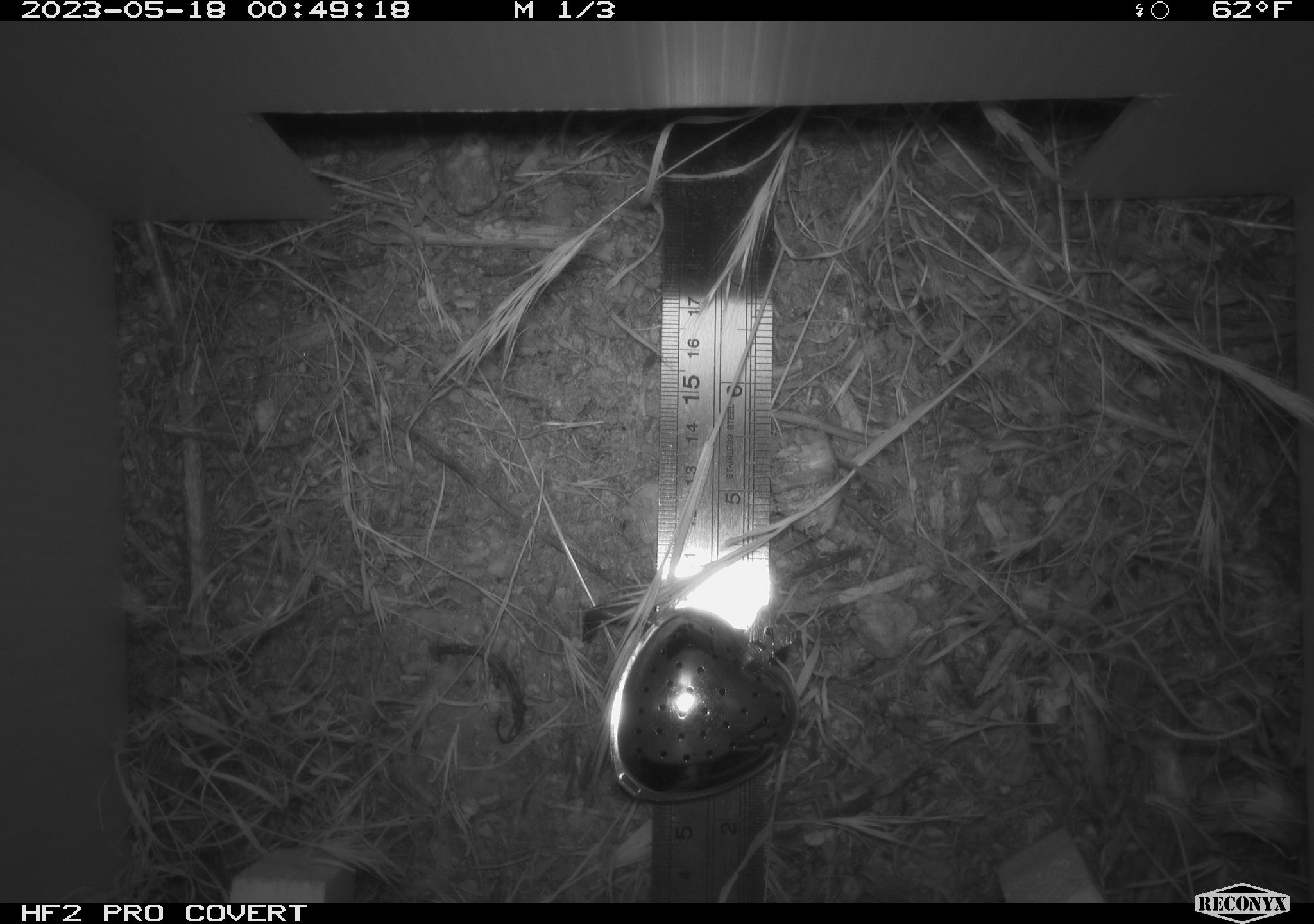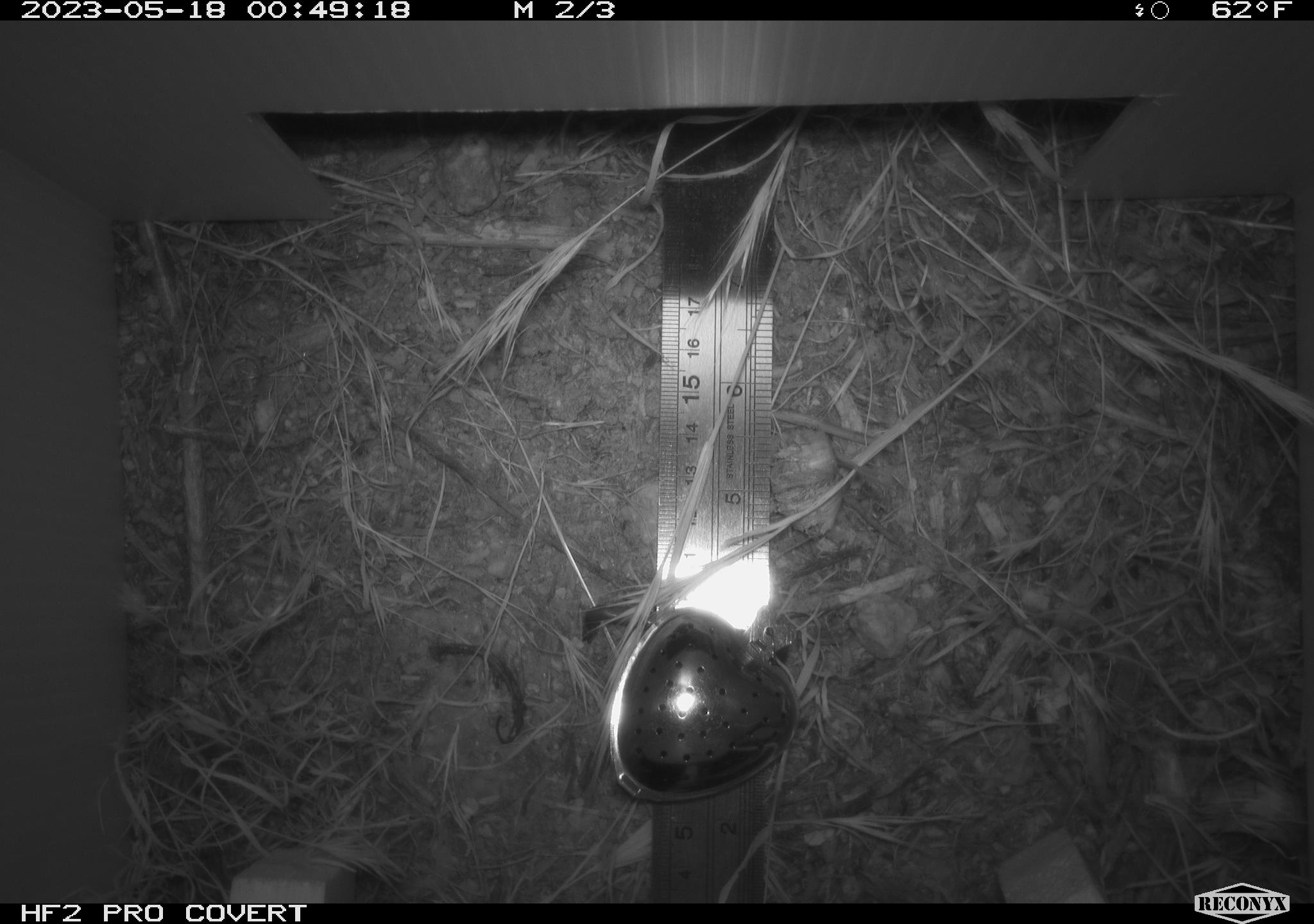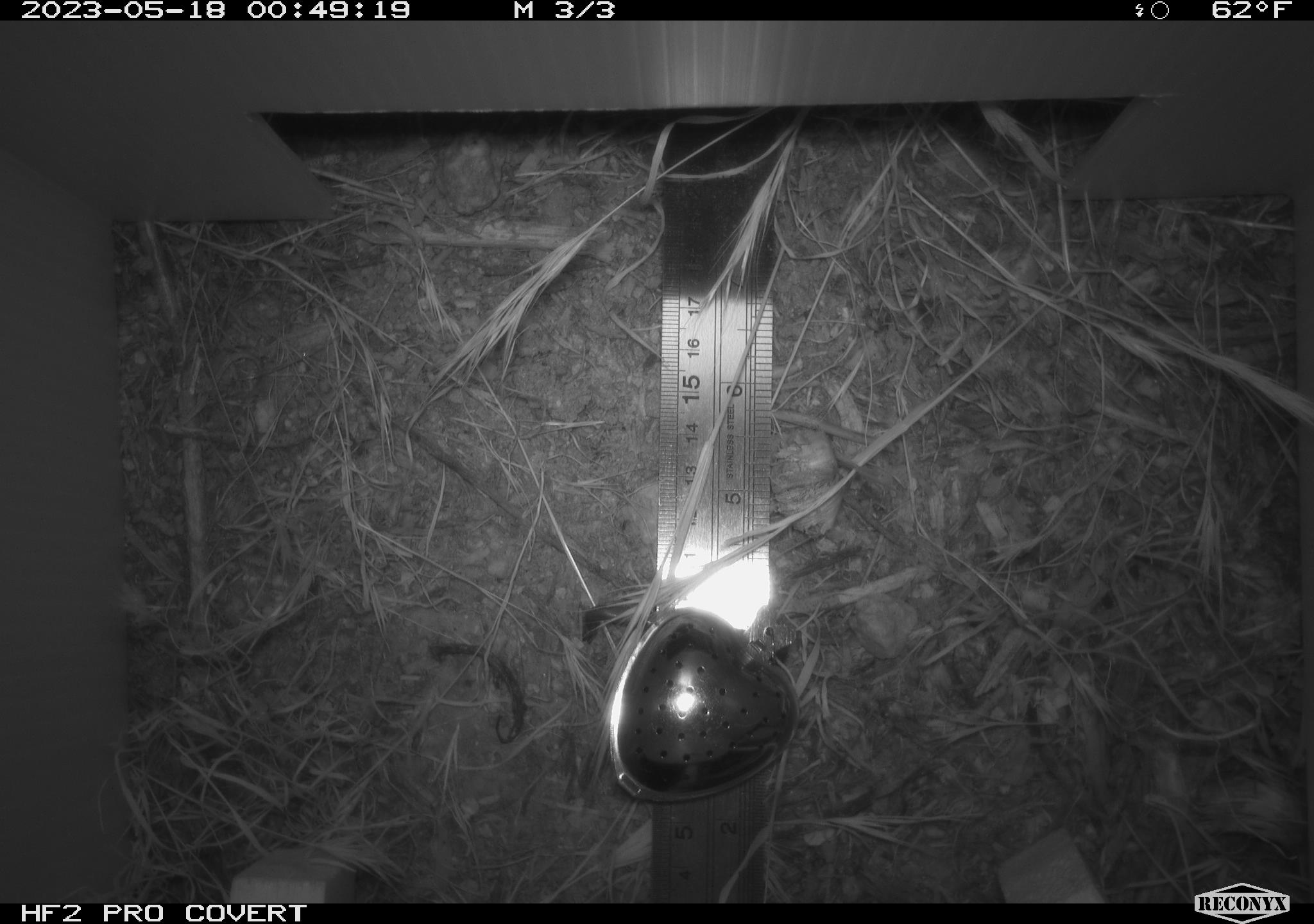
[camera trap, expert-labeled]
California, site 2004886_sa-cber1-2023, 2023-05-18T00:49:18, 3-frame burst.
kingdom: Animalia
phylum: Chordata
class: Mammalia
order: Rodentia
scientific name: Rodentia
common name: mouse species